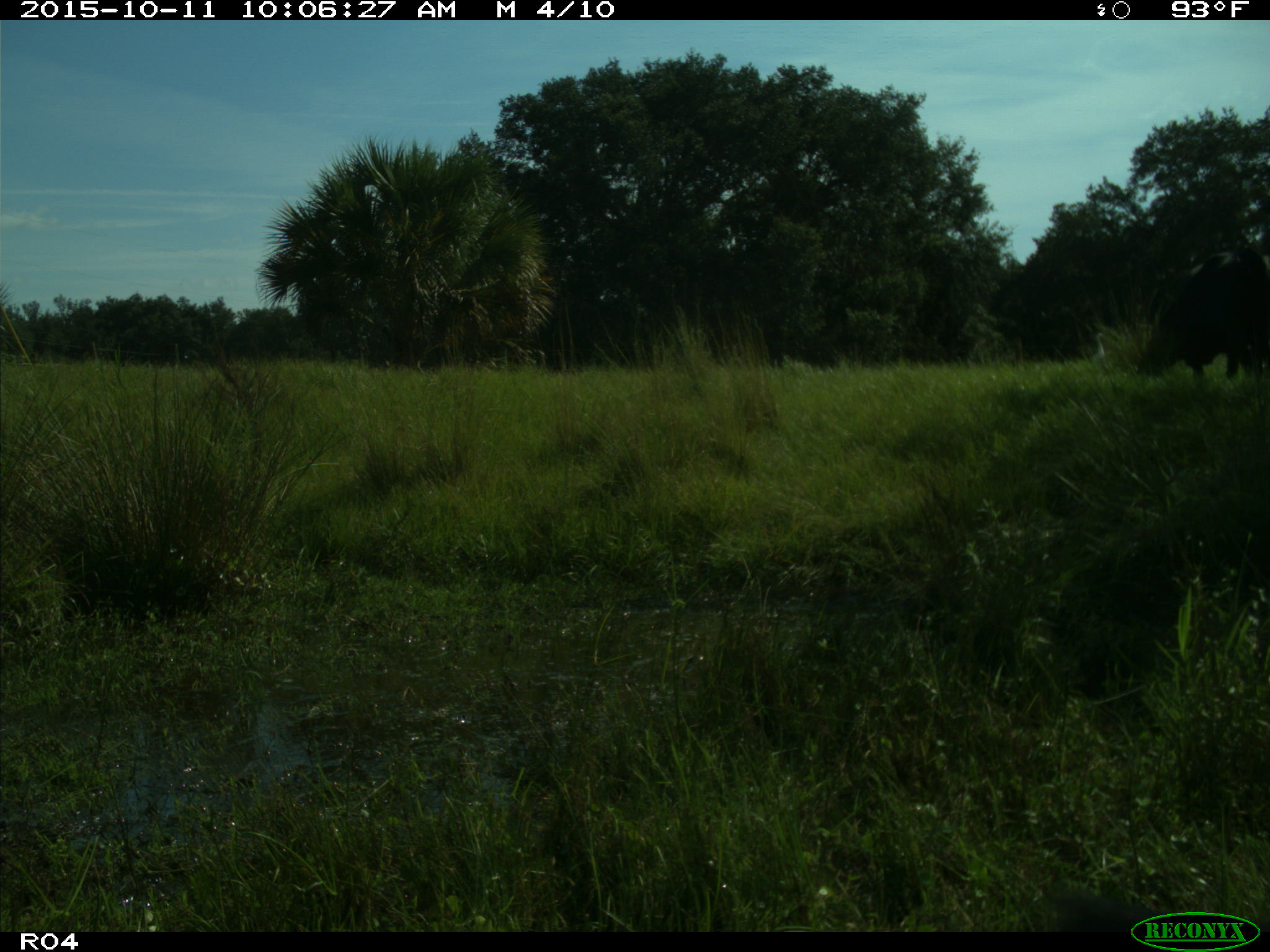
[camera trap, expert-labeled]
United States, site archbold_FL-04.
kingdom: Animalia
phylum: Chordata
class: Mammalia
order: Artiodactyla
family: Bovidae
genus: Bos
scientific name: Bos taurus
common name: domestic cow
Bos taurus (domestic cow).